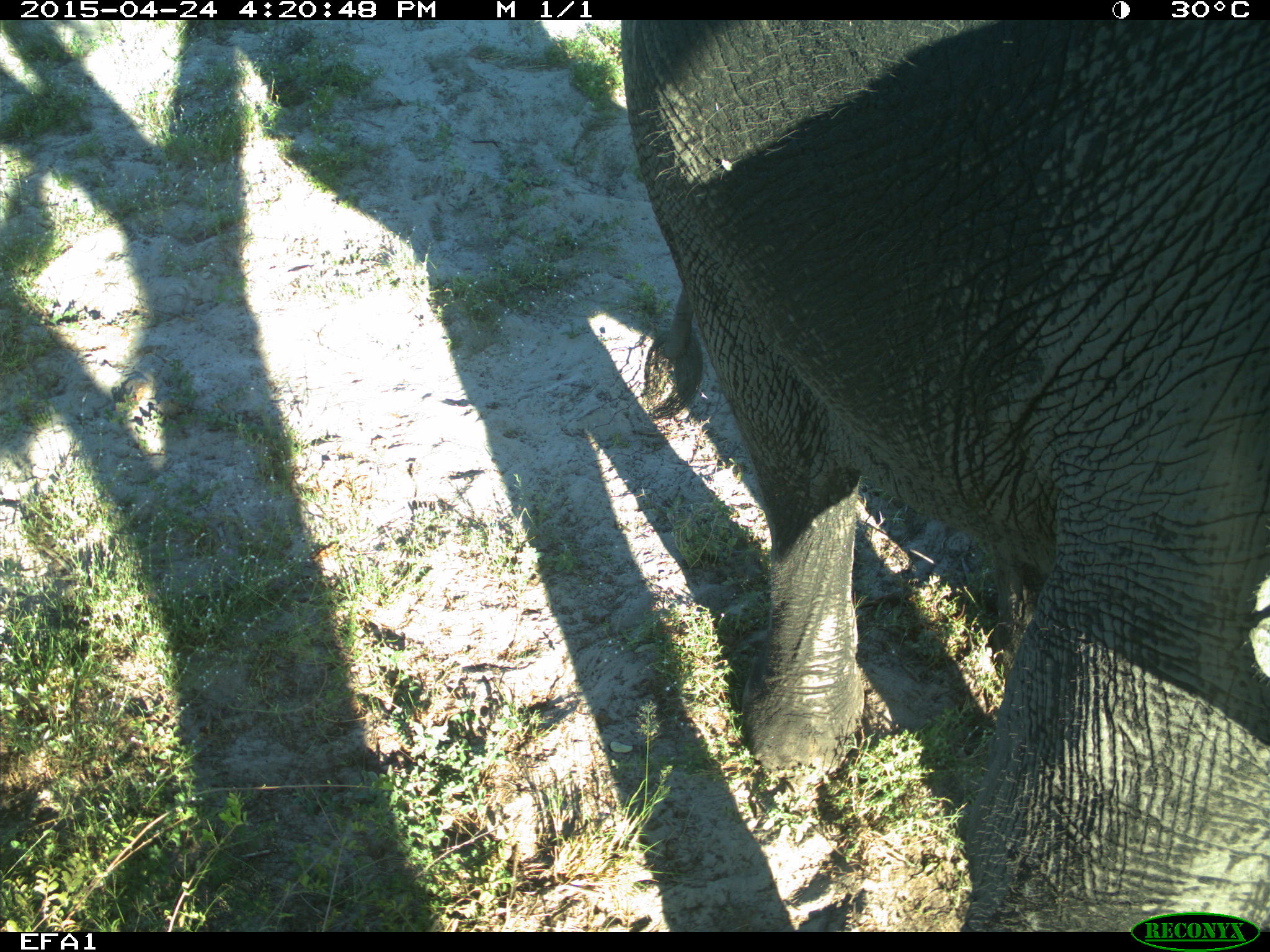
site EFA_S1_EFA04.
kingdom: Animalia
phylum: Chordata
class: Mammalia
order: Proboscidea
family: Elephantidae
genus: Loxodonta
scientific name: Loxodonta africana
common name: african bush elephant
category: elephant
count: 1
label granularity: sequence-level